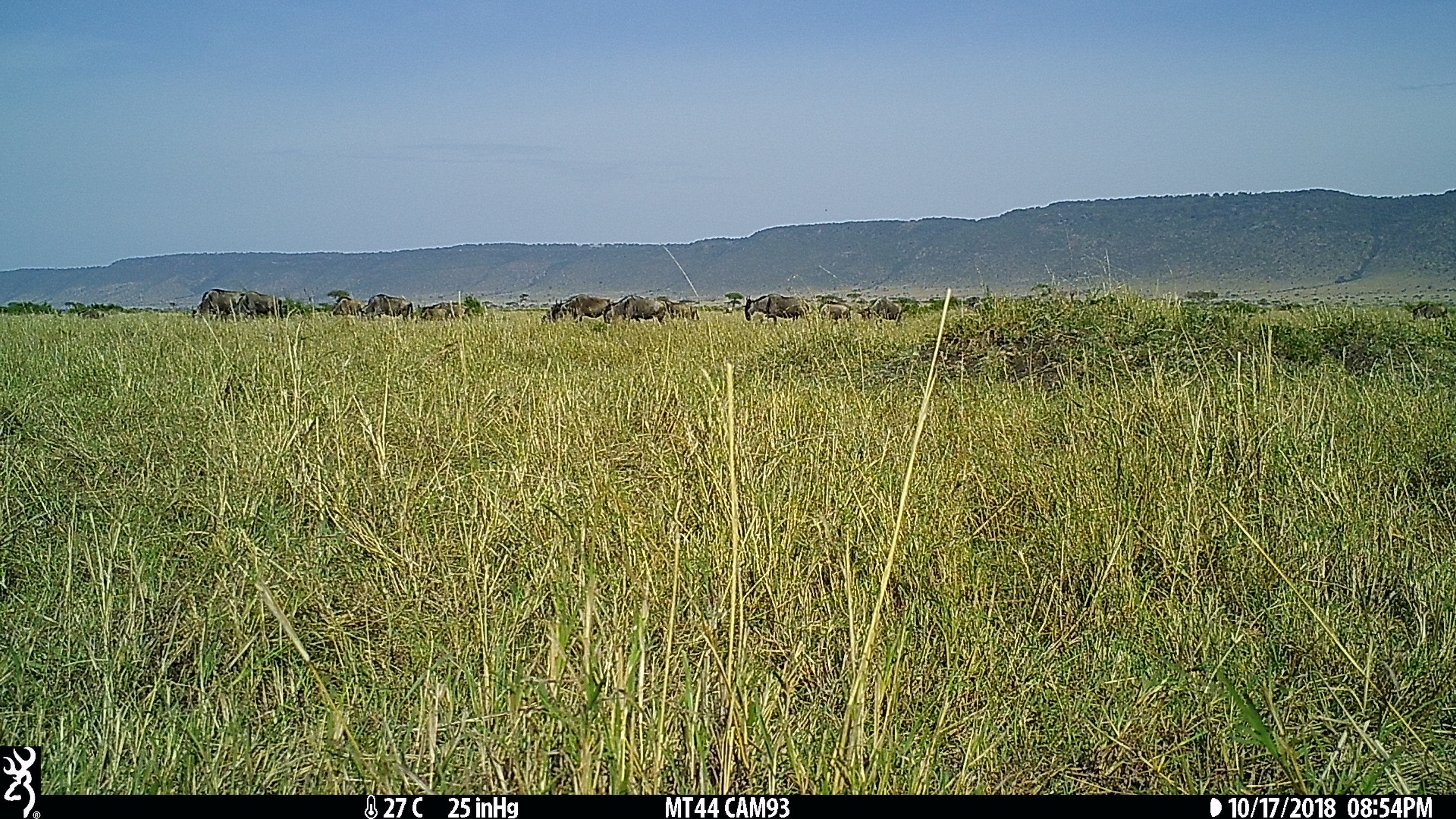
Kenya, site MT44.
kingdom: Animalia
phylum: Chordata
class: Mammalia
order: Artiodactyla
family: Bovidae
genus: Connochaetes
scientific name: Connochaetes taurinus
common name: blue wildebeest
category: wildebeest